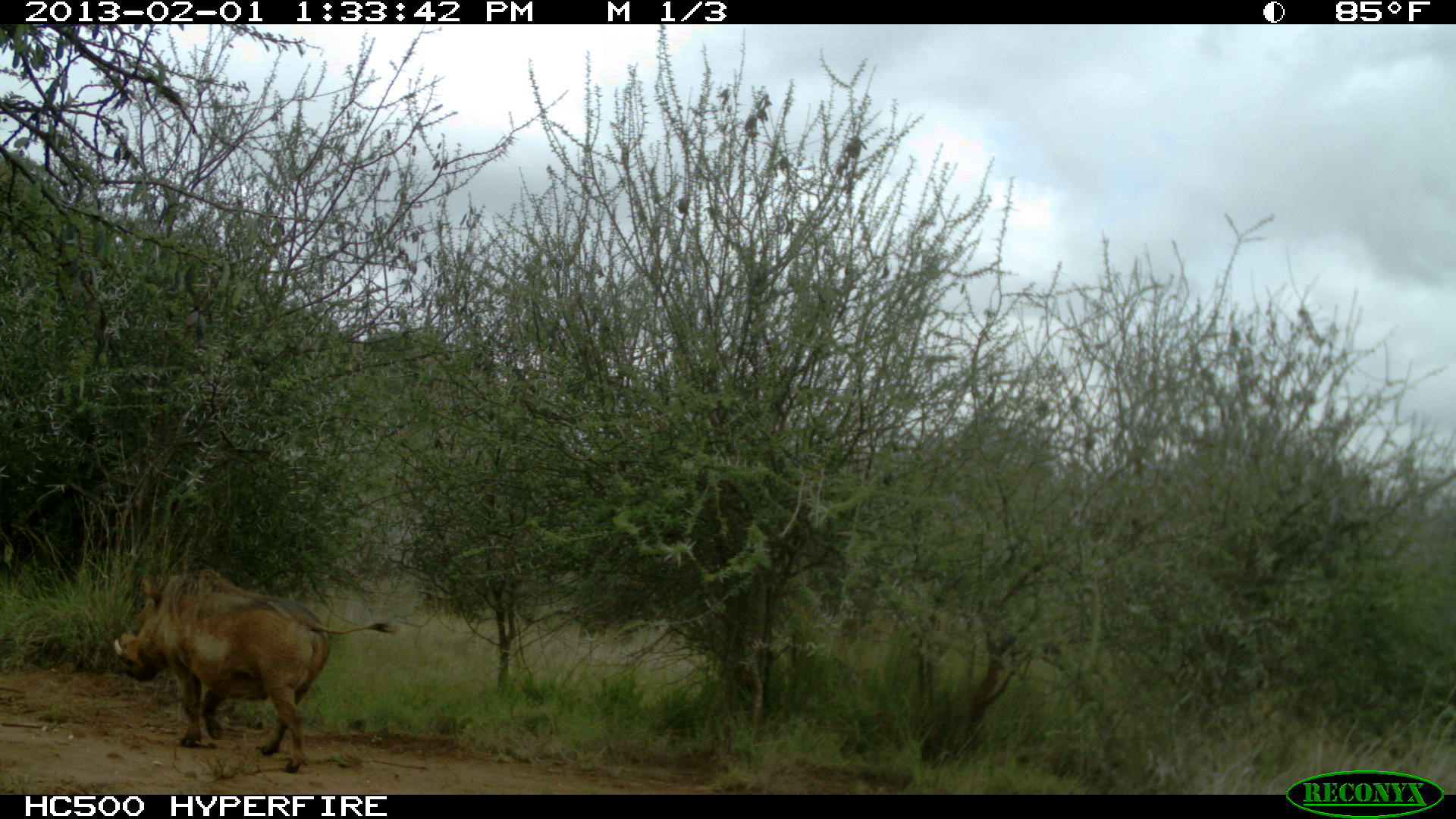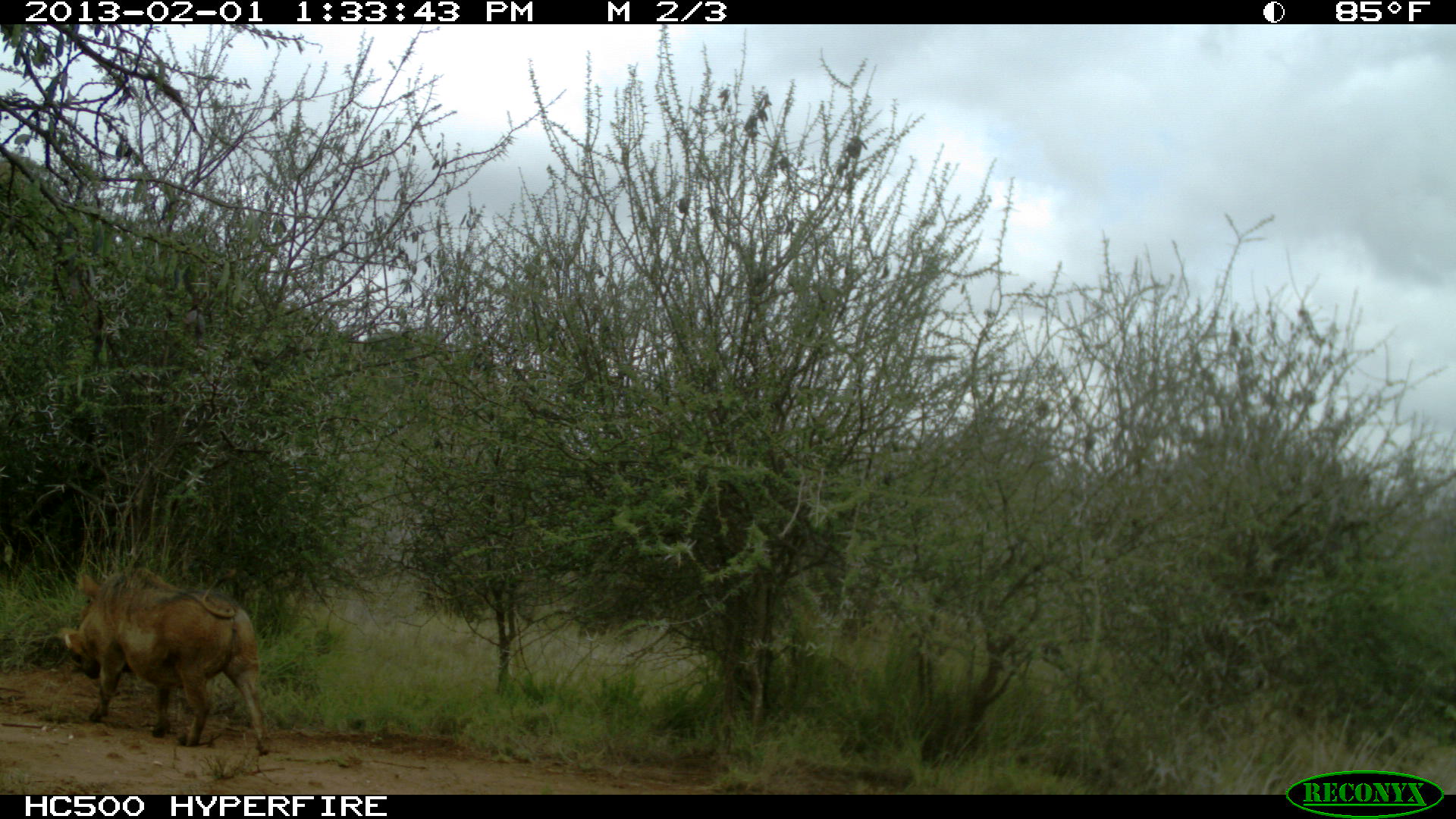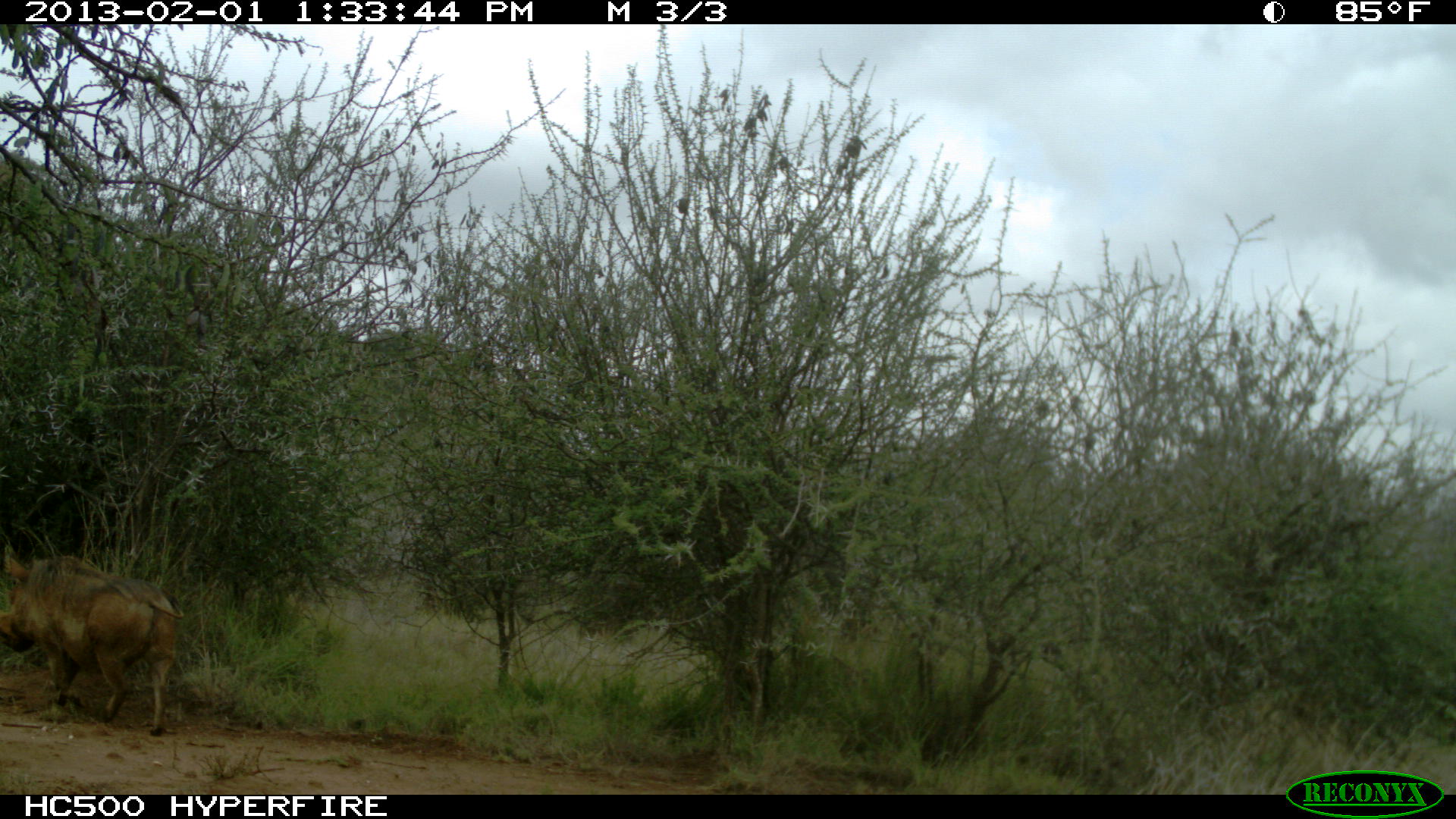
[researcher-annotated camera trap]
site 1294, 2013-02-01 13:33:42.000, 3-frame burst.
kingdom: Animalia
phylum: Chordata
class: Mammalia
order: Artiodactyla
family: Suidae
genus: Phacochoerus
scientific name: Phacochoerus africanus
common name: common warthog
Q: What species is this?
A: Phacochoerus africanus (common warthog).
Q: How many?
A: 1.